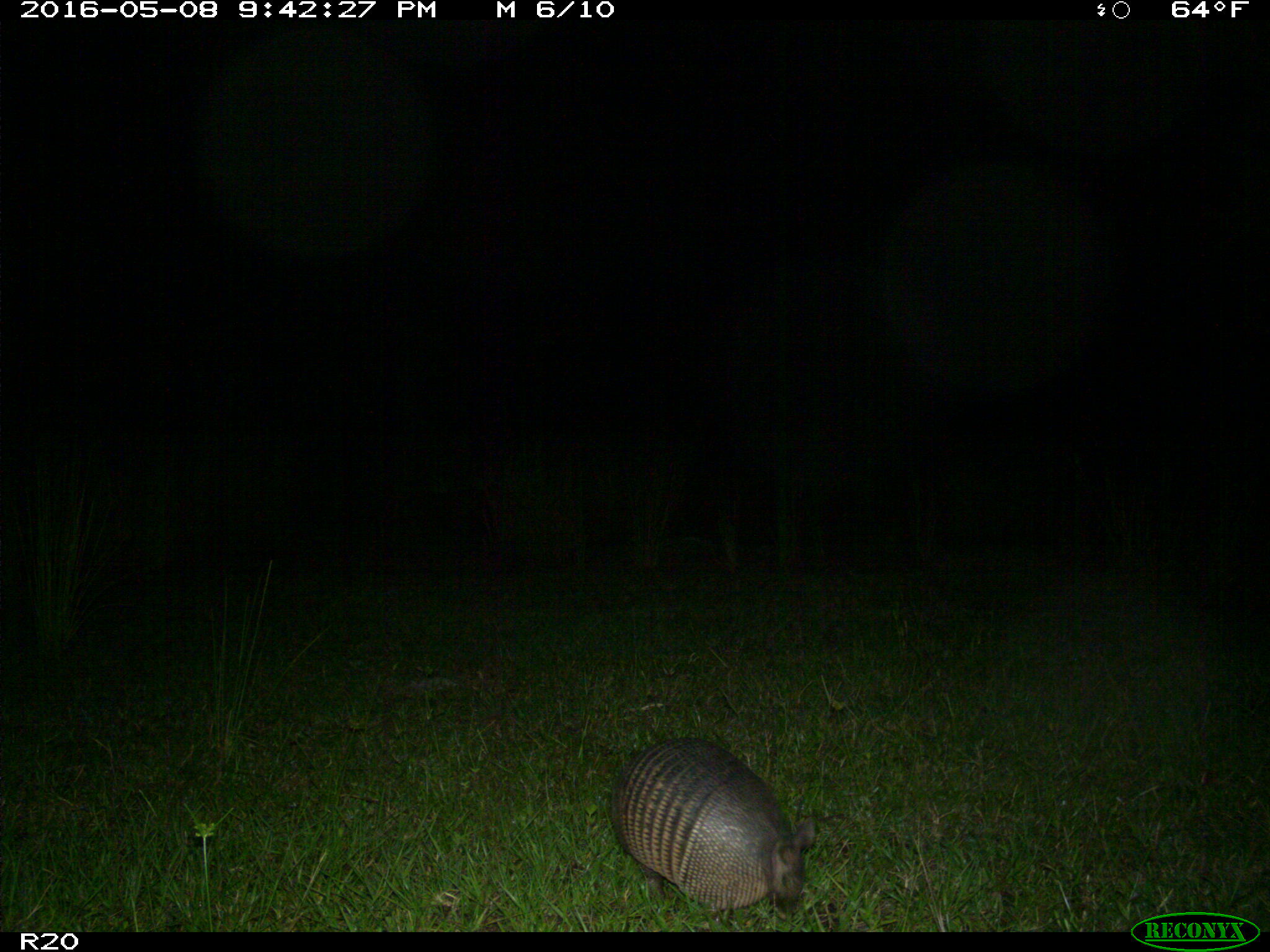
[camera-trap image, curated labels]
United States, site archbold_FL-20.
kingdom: Animalia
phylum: Chordata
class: Mammalia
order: Cingulata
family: Dasypodidae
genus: Dasypus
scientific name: Dasypus novemcinctus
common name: nine-banded armadillo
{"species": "Dasypus novemcinctus (nine-banded armadillo)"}